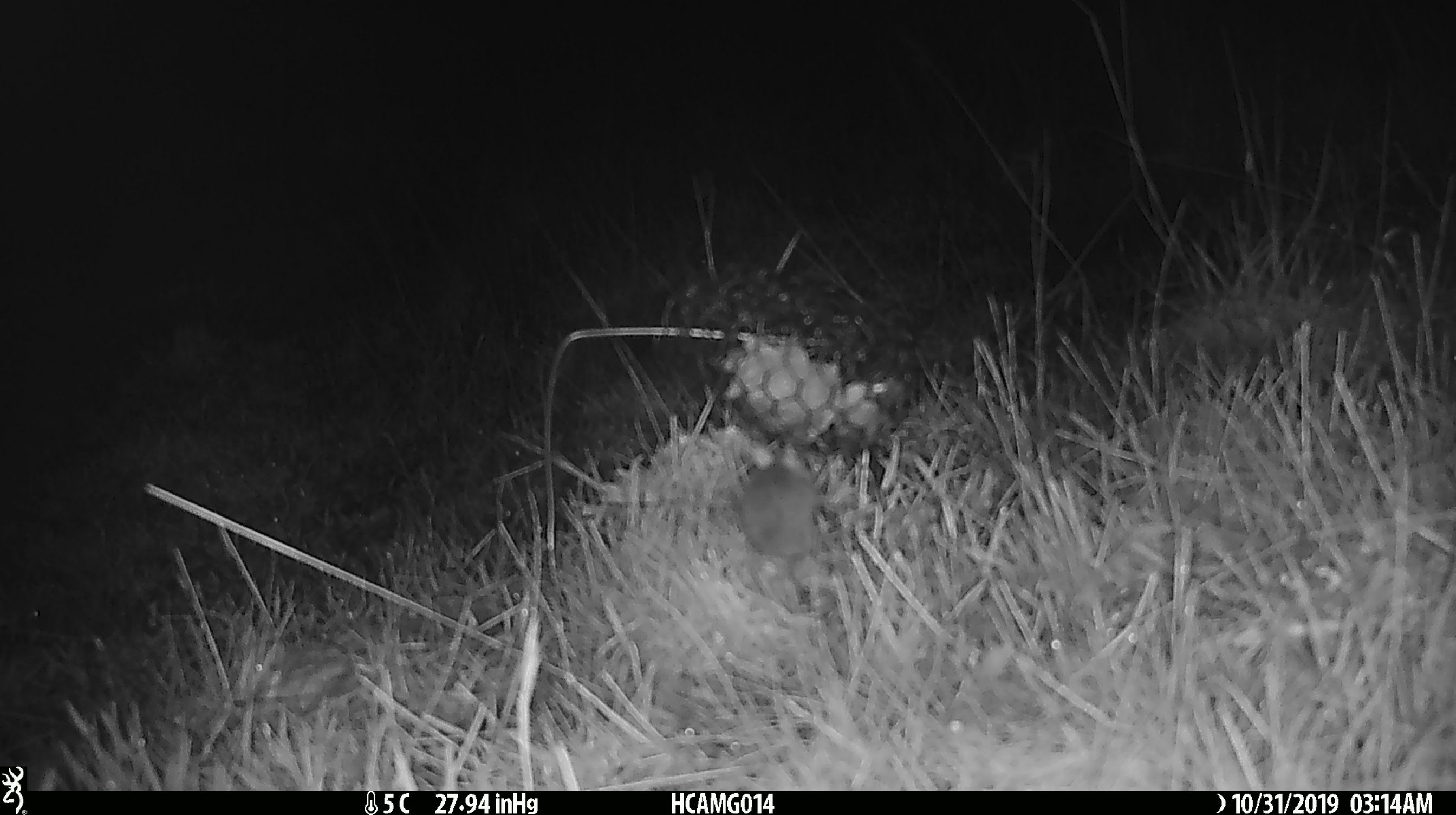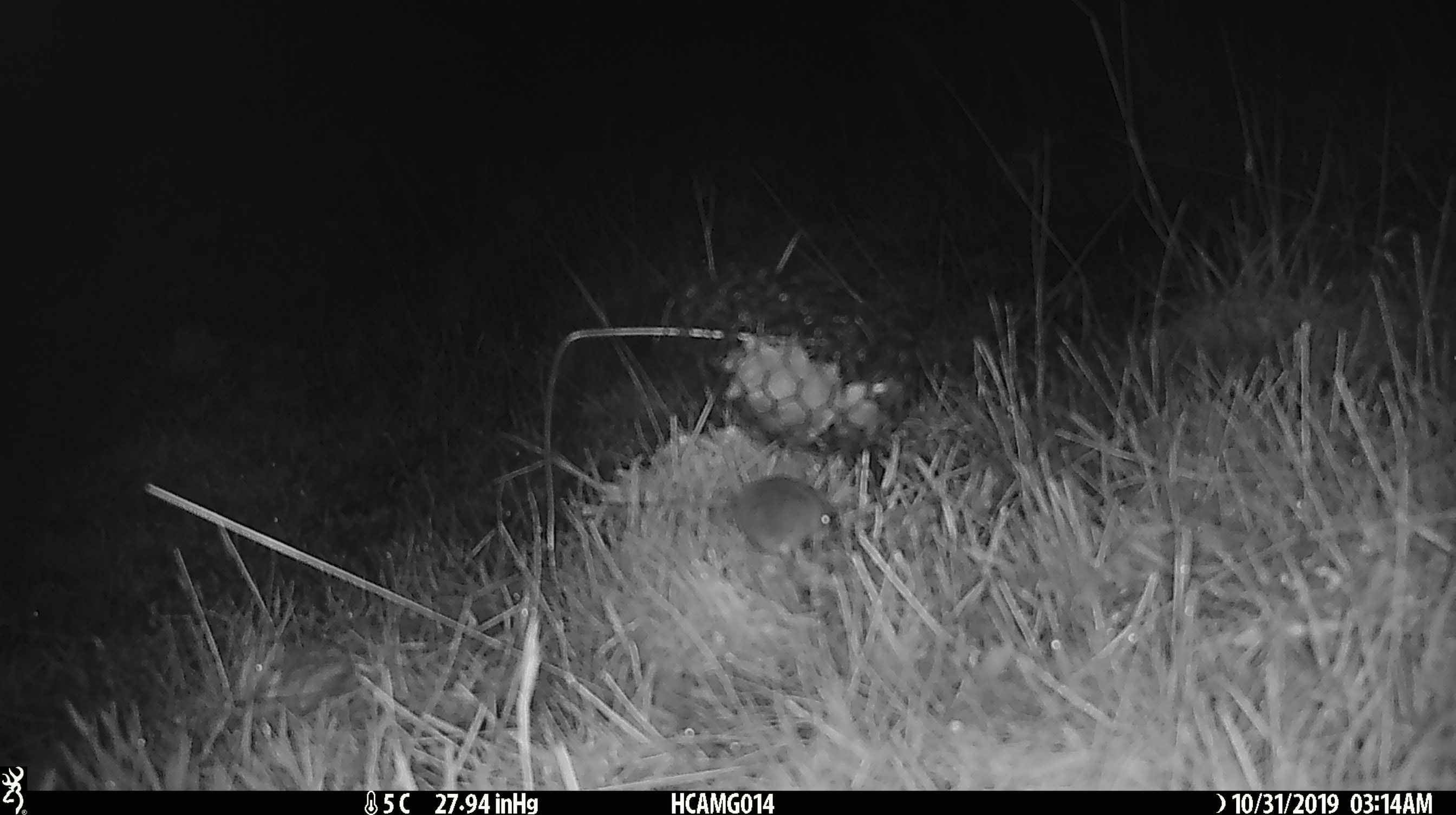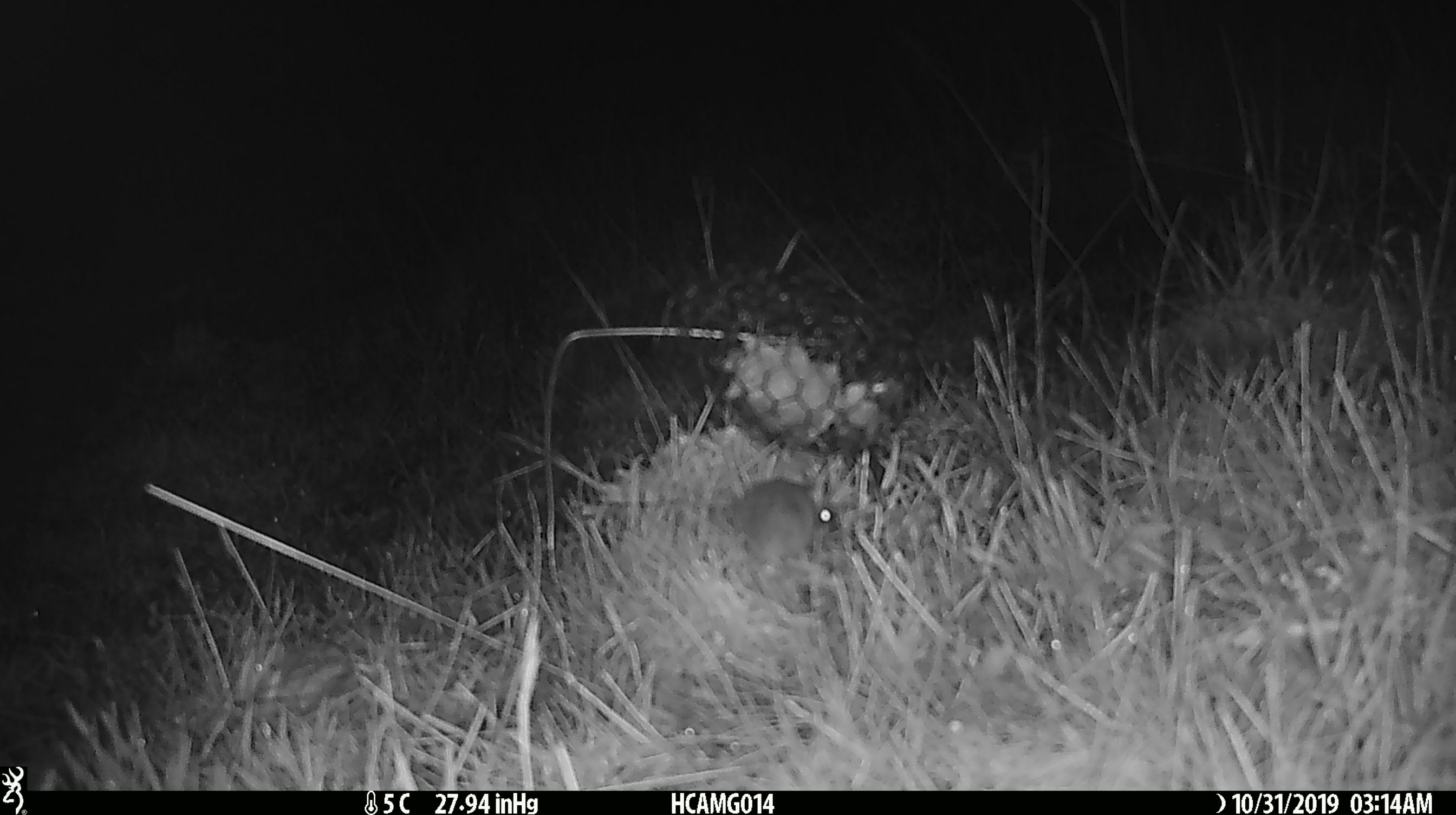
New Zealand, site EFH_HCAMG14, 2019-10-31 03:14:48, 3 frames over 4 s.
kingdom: Animalia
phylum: Chordata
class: Mammalia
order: Rodentia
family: Muridae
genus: Mus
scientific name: Mus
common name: mouse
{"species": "mouse (Mus)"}